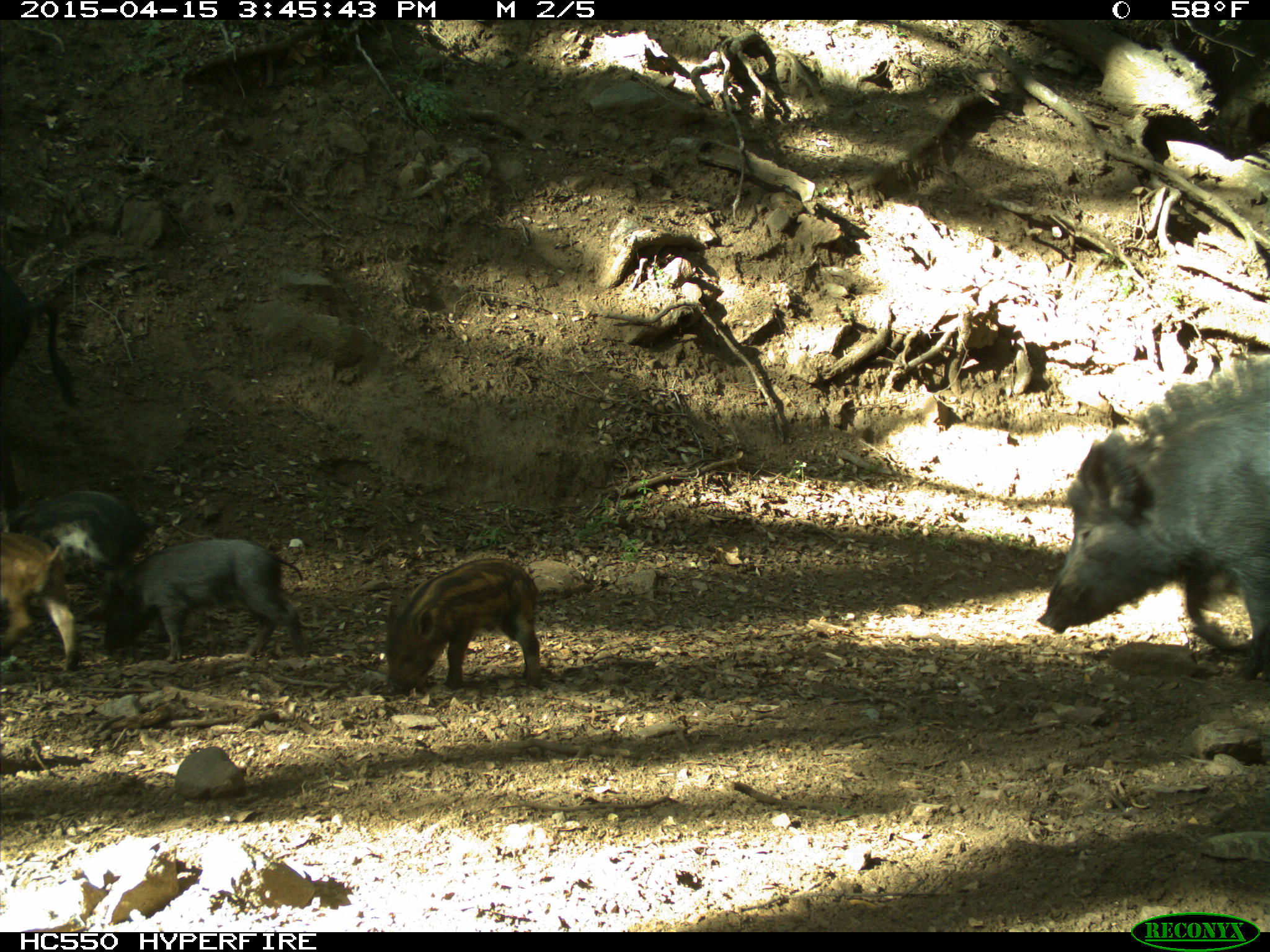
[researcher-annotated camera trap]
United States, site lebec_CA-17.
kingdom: Animalia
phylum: Chordata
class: Mammalia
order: Artiodactyla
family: Suidae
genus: Sus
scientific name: Sus scrofa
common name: wild boar